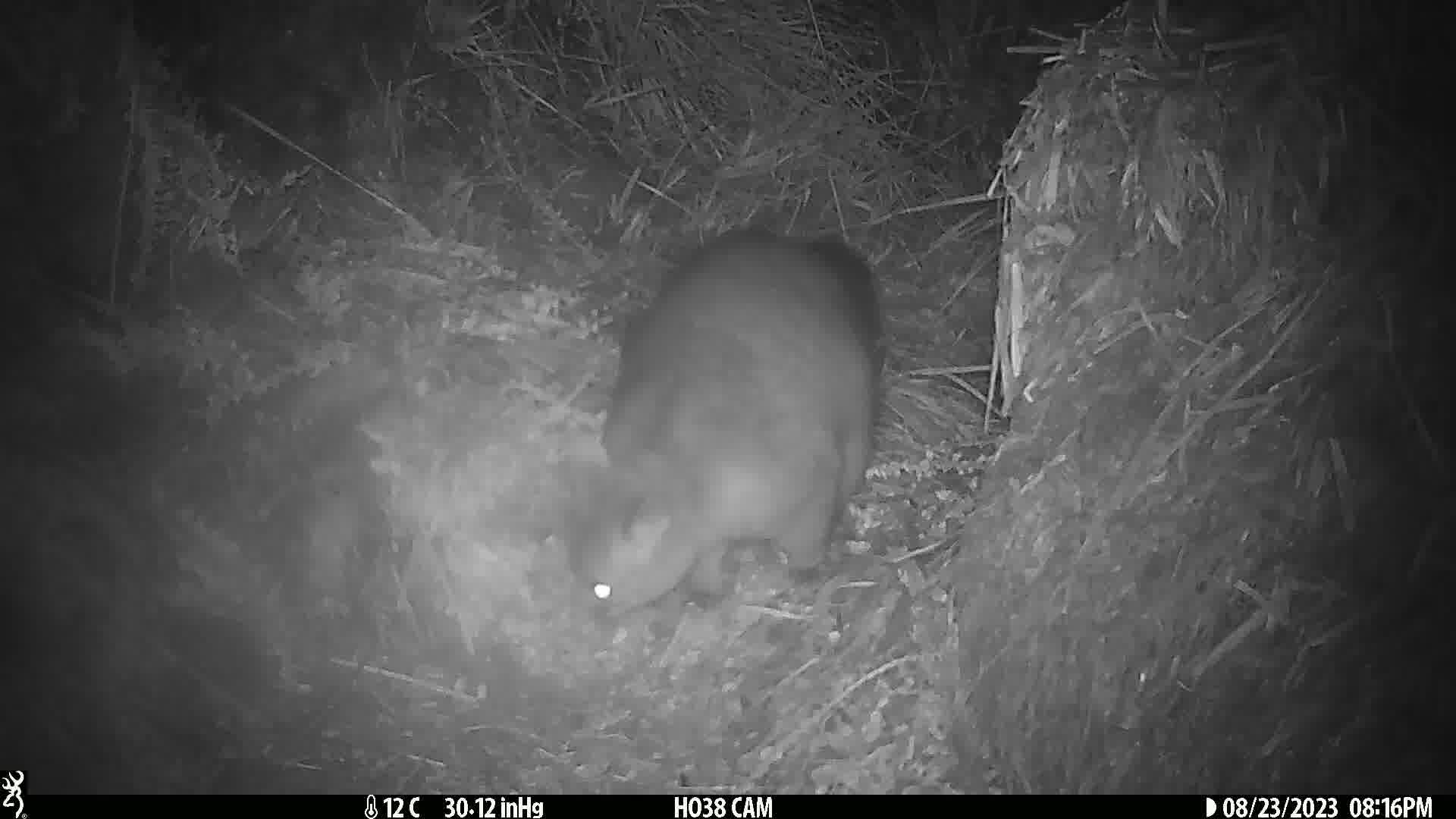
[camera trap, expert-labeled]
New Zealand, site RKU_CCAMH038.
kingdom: Animalia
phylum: Chordata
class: Mammalia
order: Diprotodontia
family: Phalangeridae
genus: Trichosurus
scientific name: Trichosurus vulpecula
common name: common brushtail possum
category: possum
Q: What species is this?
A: Possum (common brushtail possum) (Trichosurus vulpecula).